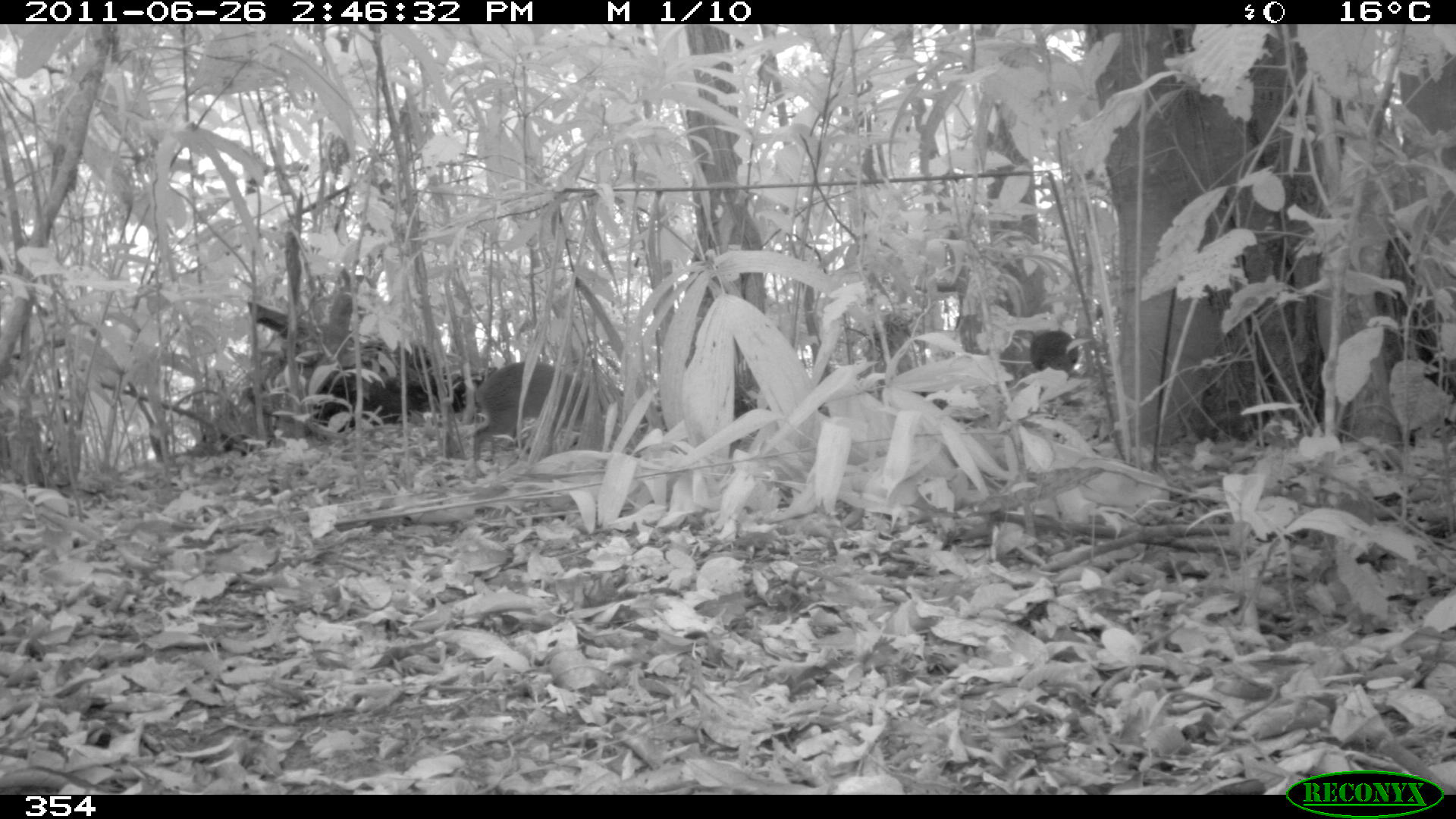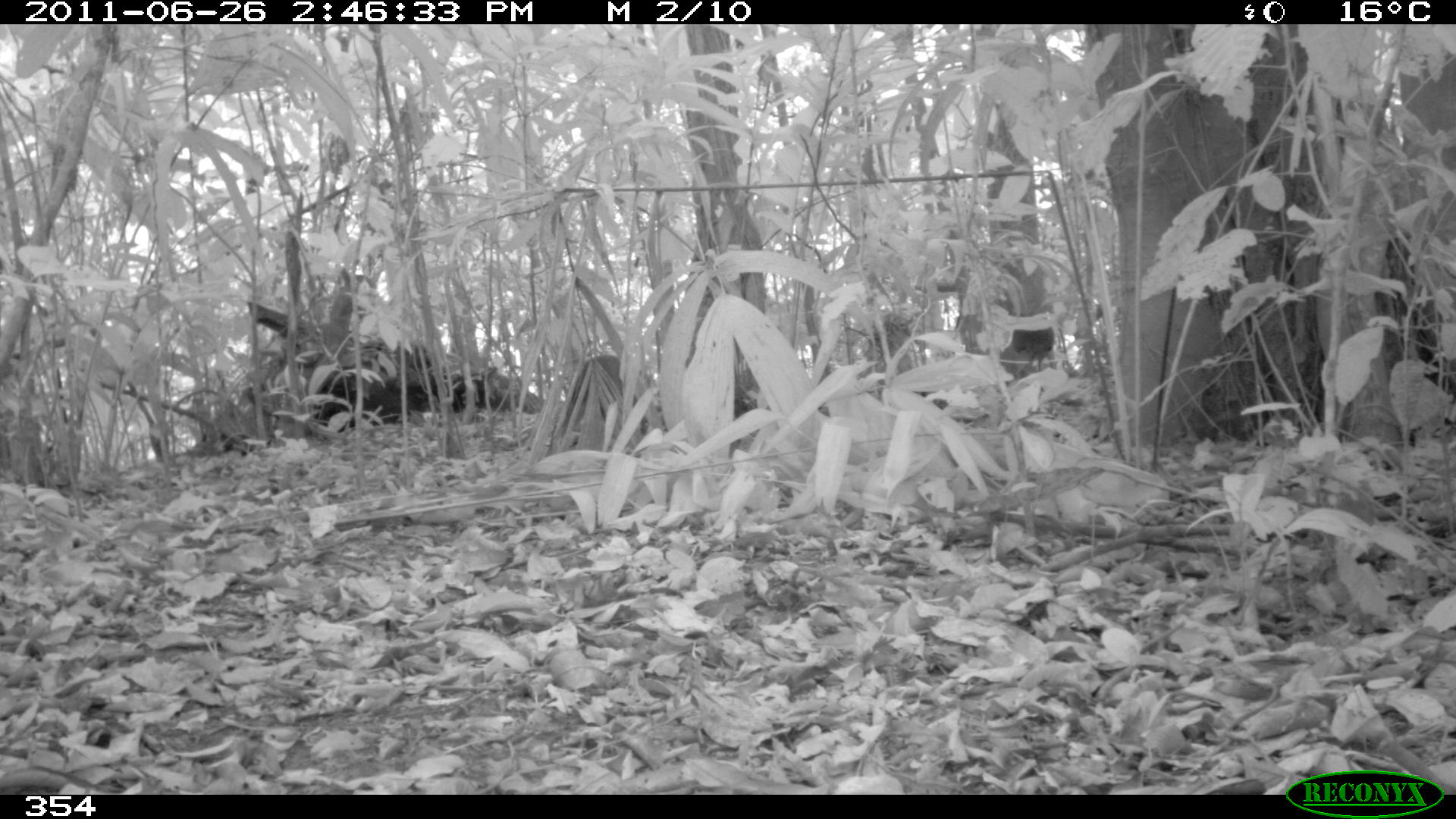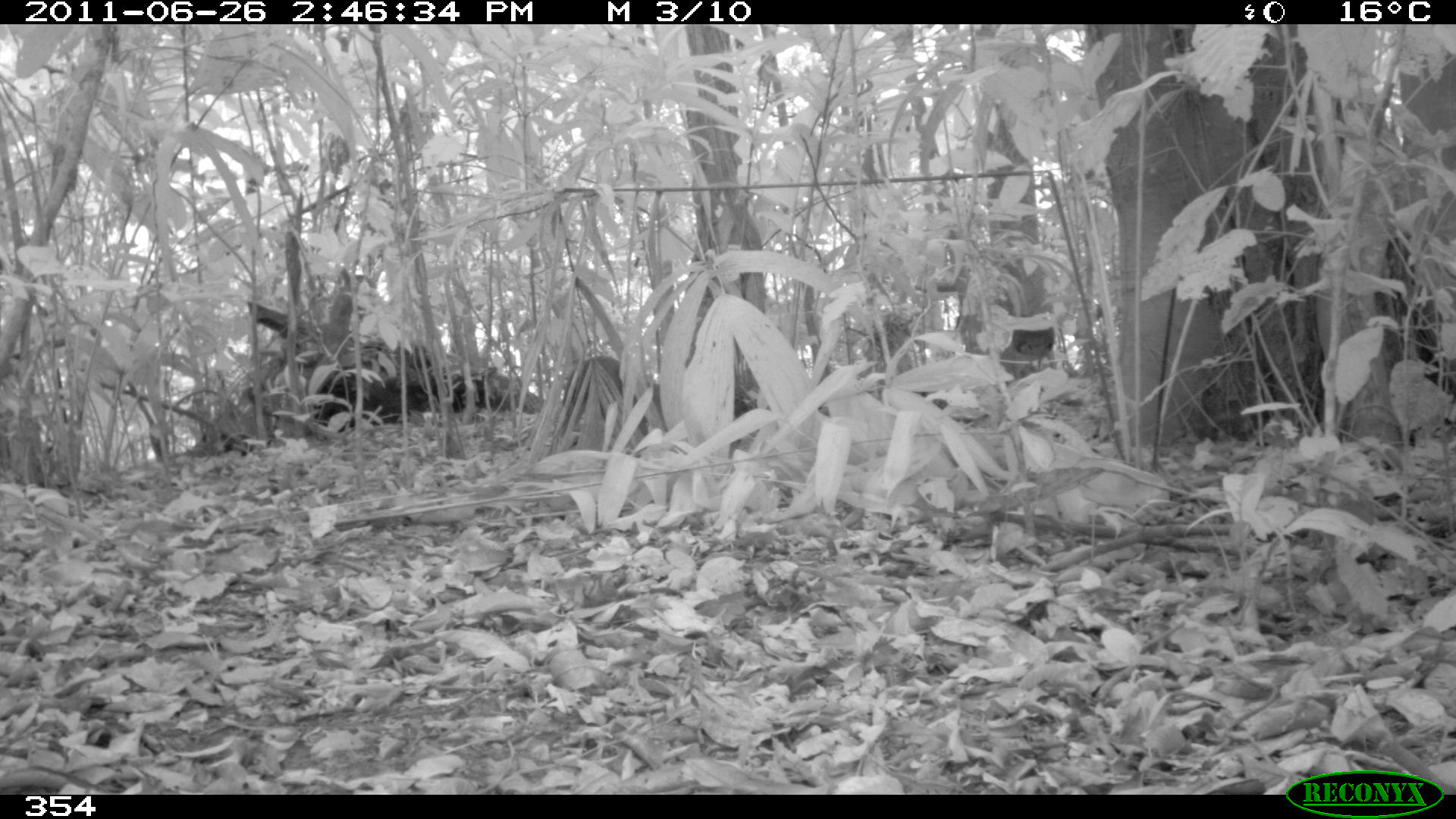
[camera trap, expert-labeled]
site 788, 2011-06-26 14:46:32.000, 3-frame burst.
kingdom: Animalia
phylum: Chordata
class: Mammalia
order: Rodentia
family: Dasyproctidae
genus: Dasyprocta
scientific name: Dasyprocta punctata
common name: central american agouti